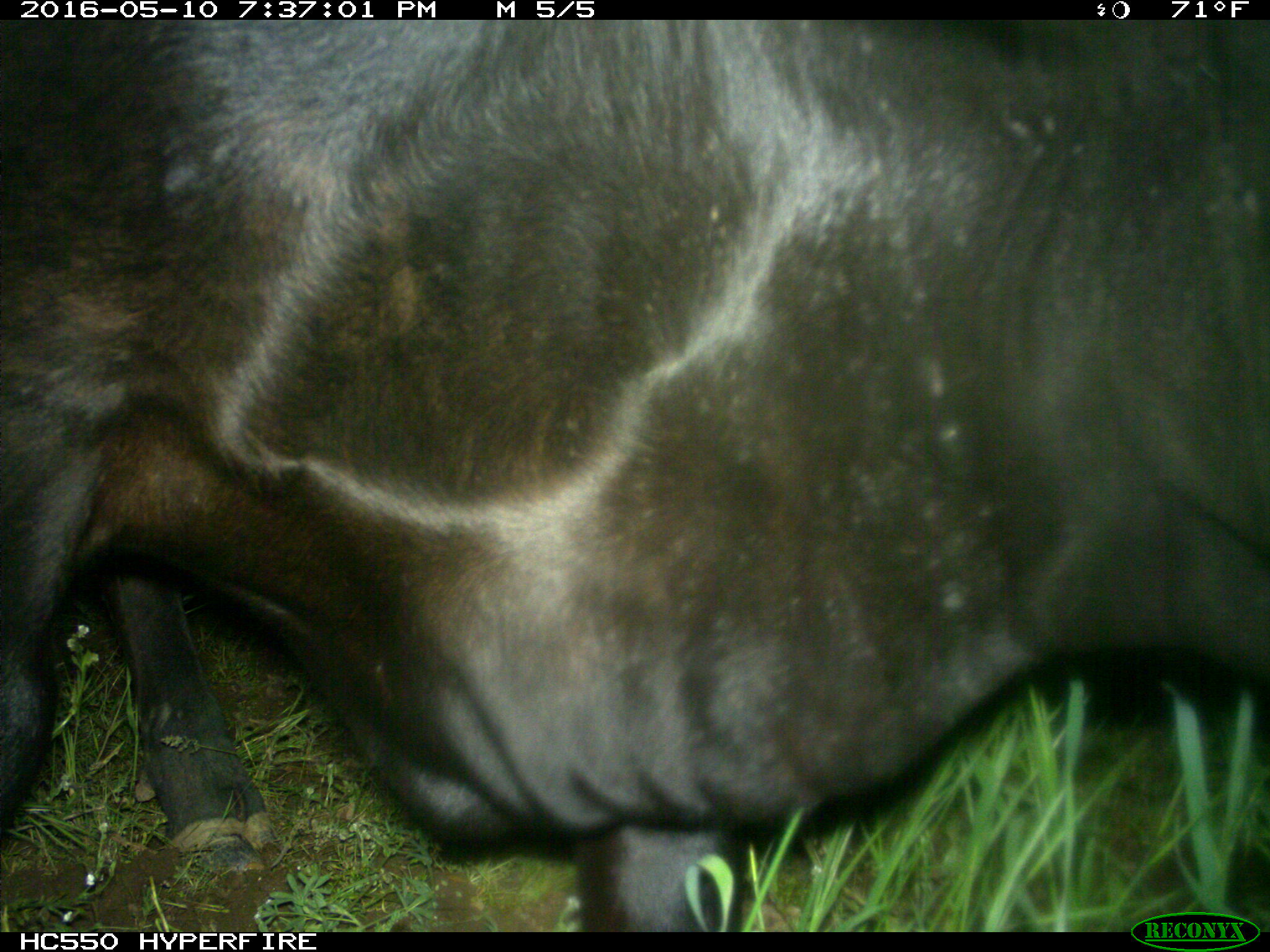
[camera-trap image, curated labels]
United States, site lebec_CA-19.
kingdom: Animalia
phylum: Chordata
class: Mammalia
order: Artiodactyla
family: Bovidae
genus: Bos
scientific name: Bos taurus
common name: domestic cow